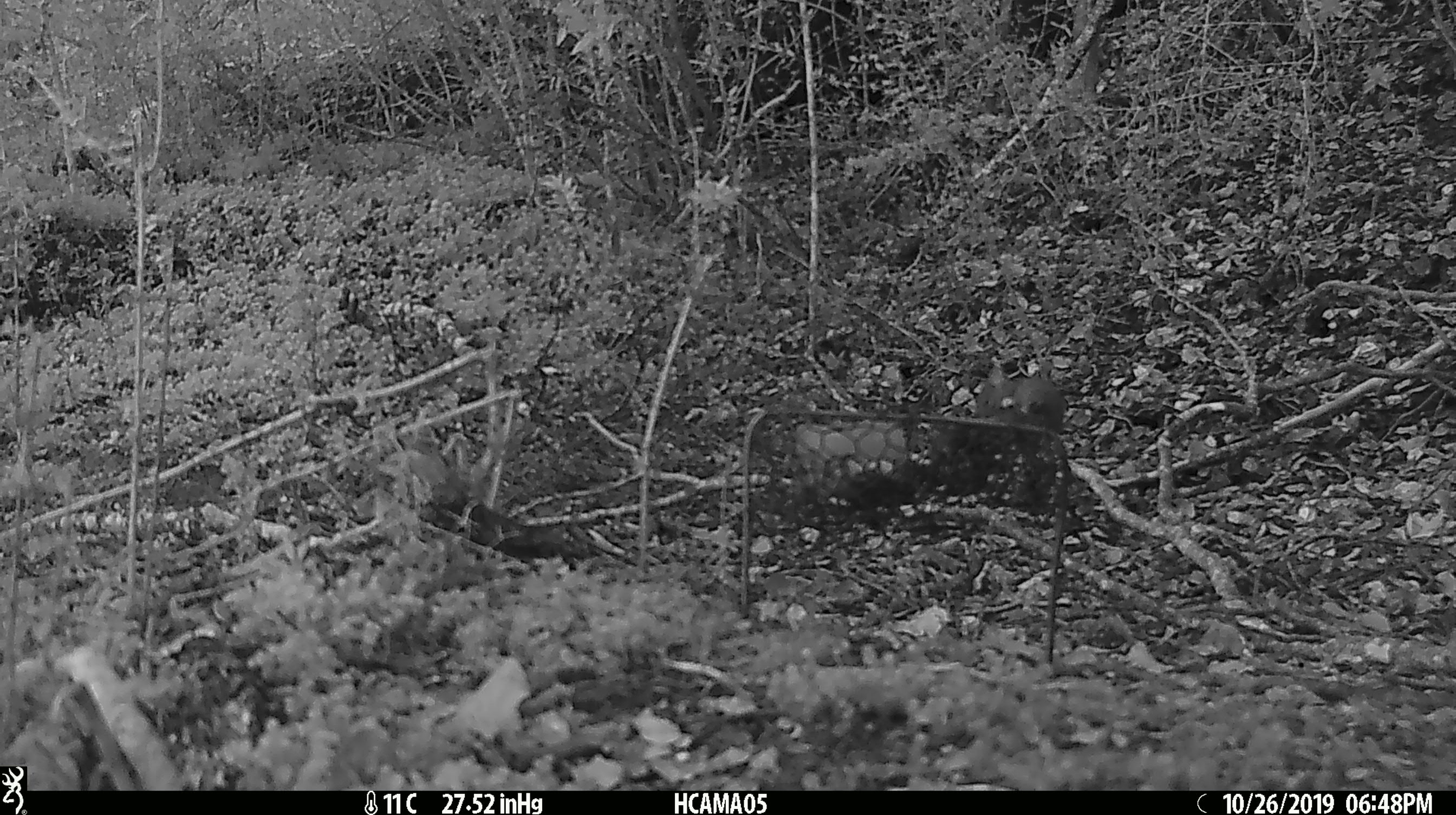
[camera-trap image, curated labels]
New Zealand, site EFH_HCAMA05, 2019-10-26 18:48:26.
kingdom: Animalia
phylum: Chordata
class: Mammalia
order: Rodentia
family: Muridae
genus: Mus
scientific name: Mus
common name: mouse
Mouse (Mus).